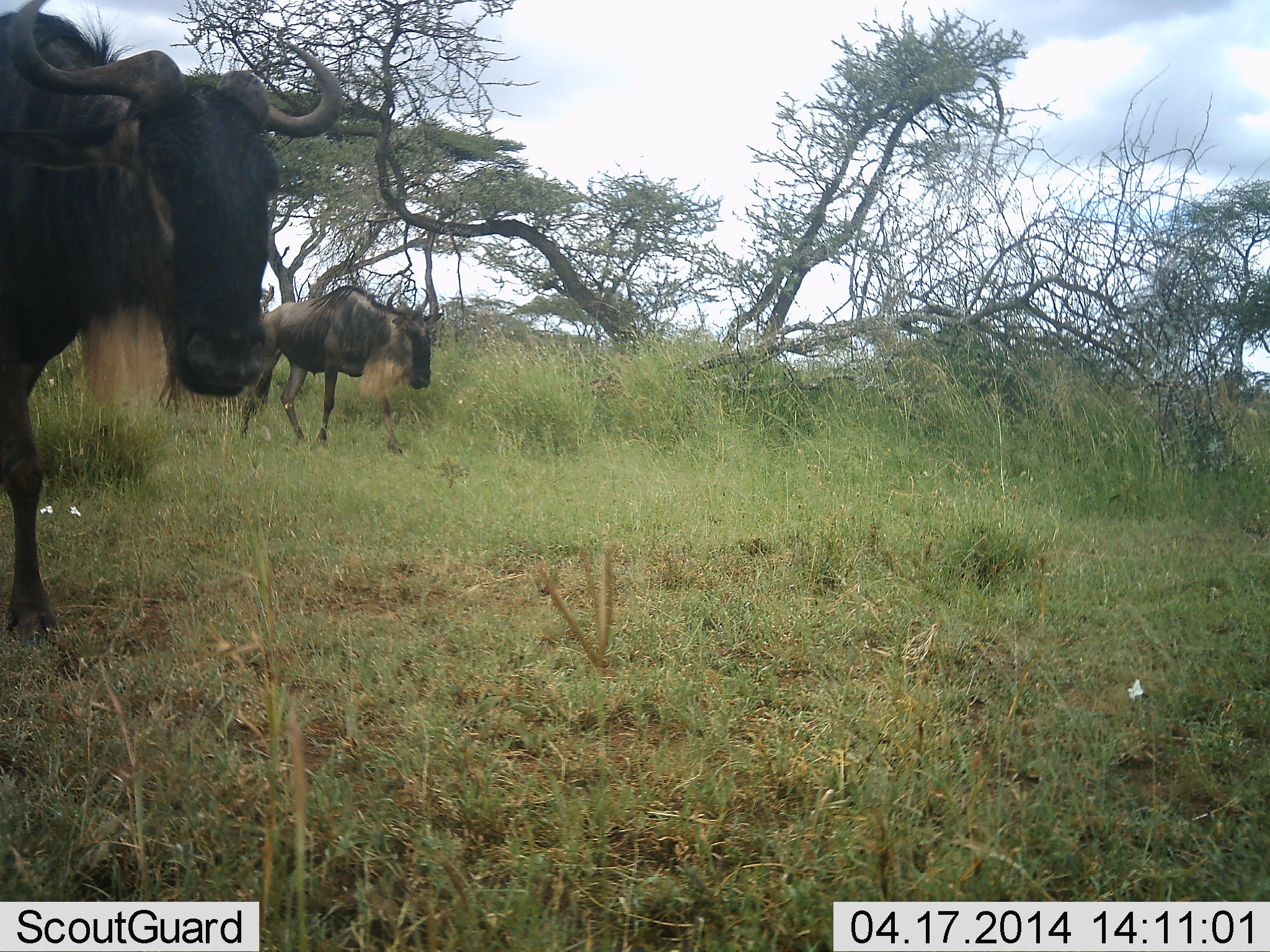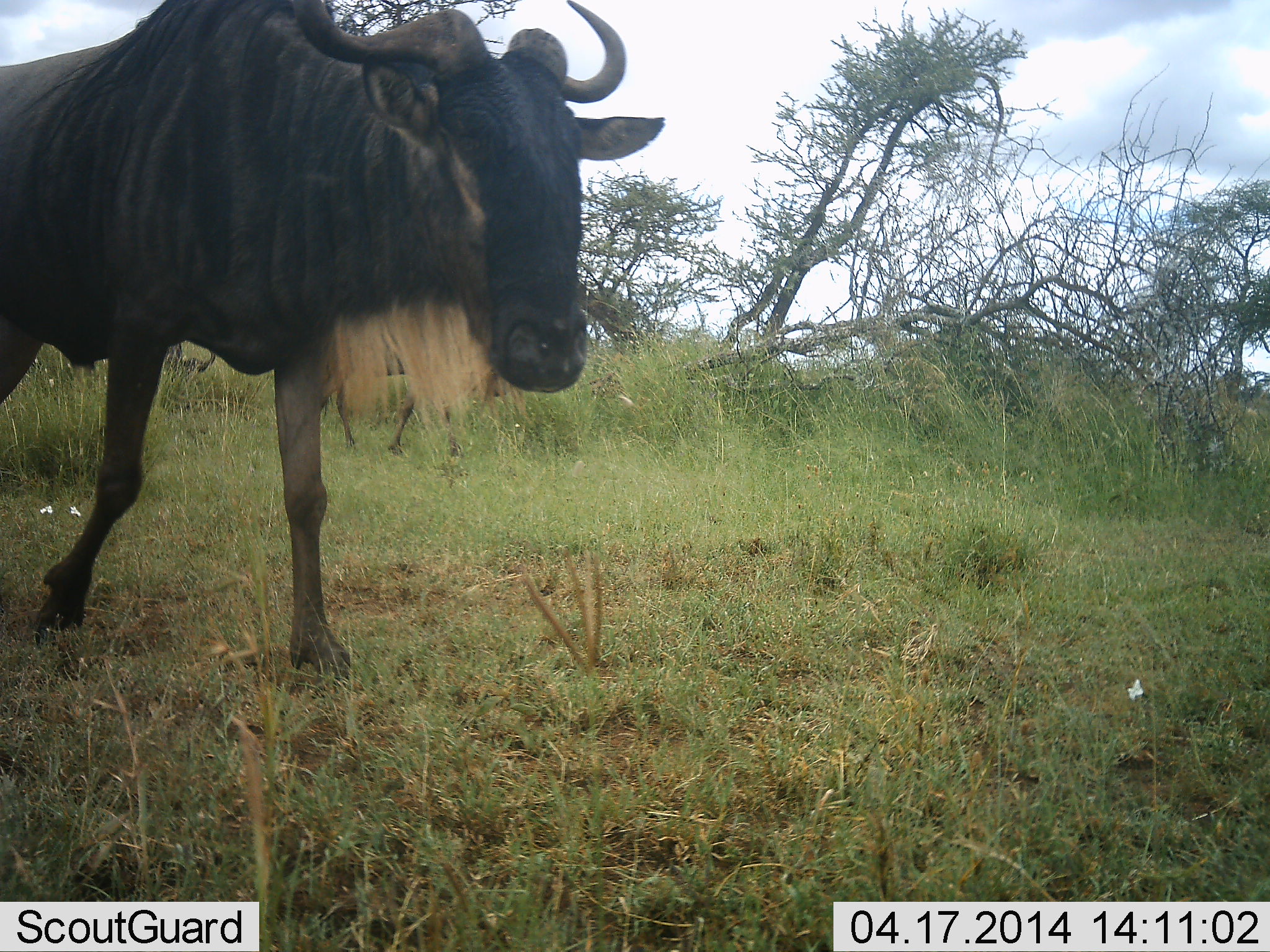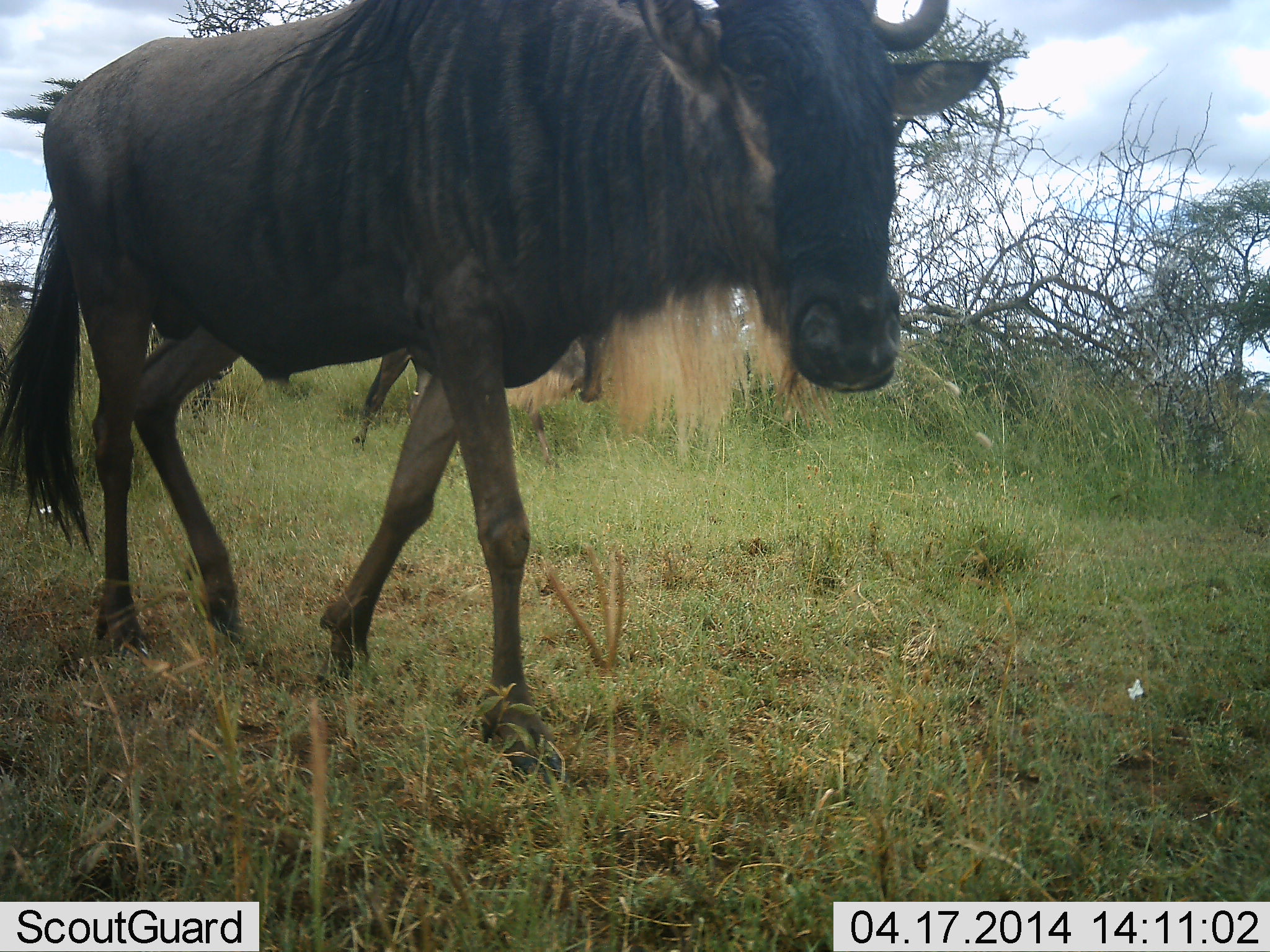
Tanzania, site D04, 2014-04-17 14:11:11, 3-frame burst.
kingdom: Animalia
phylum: Chordata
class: Mammalia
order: Artiodactyla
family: Bovidae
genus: Connochaetes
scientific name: Connochaetes taurinus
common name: blue wildebeest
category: wildebeest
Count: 2.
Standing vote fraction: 0%.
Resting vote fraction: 0%.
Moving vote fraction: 100%.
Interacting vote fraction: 0%.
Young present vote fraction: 0%.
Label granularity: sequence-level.